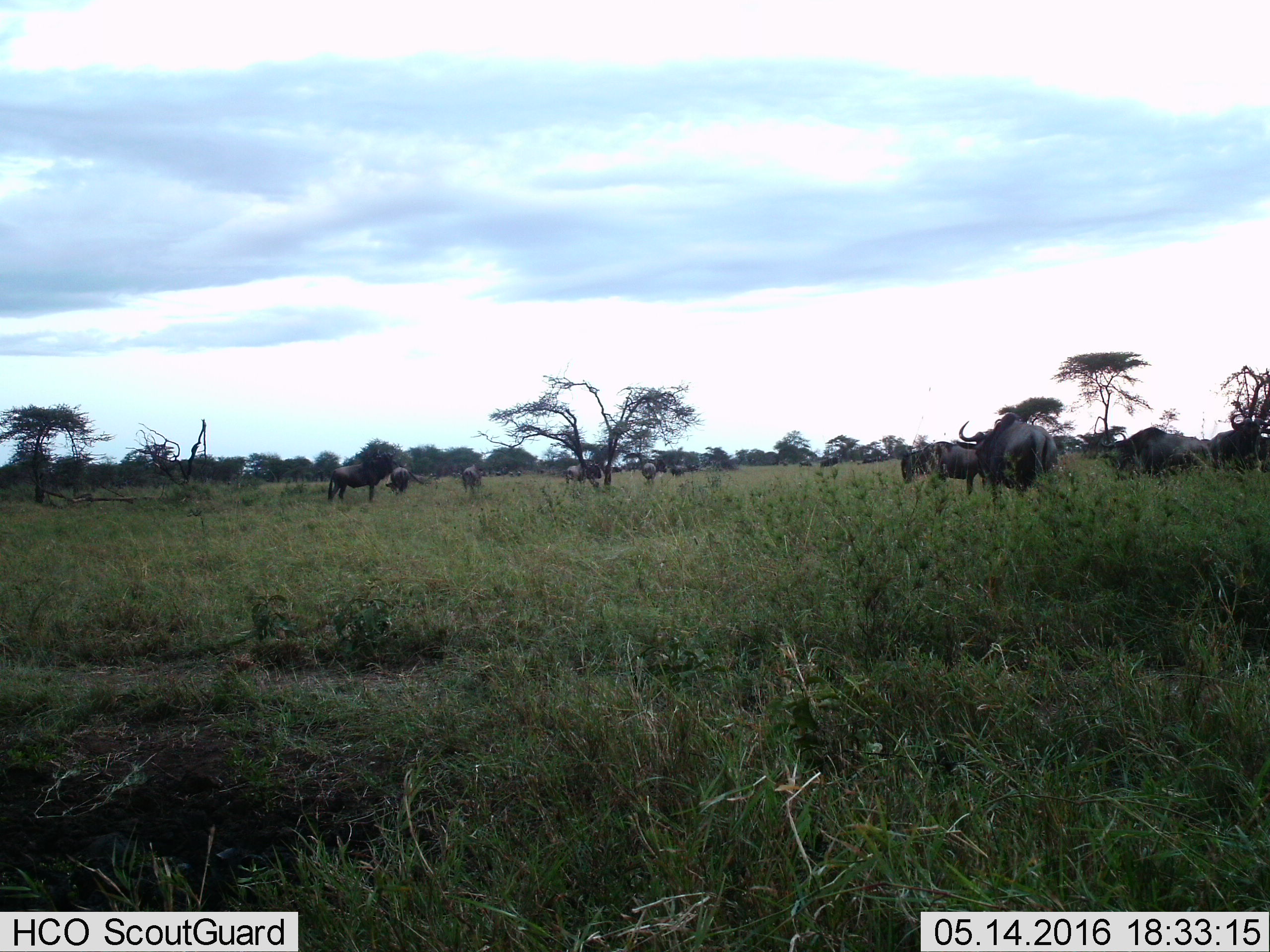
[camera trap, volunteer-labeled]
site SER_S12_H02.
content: unidentified animal